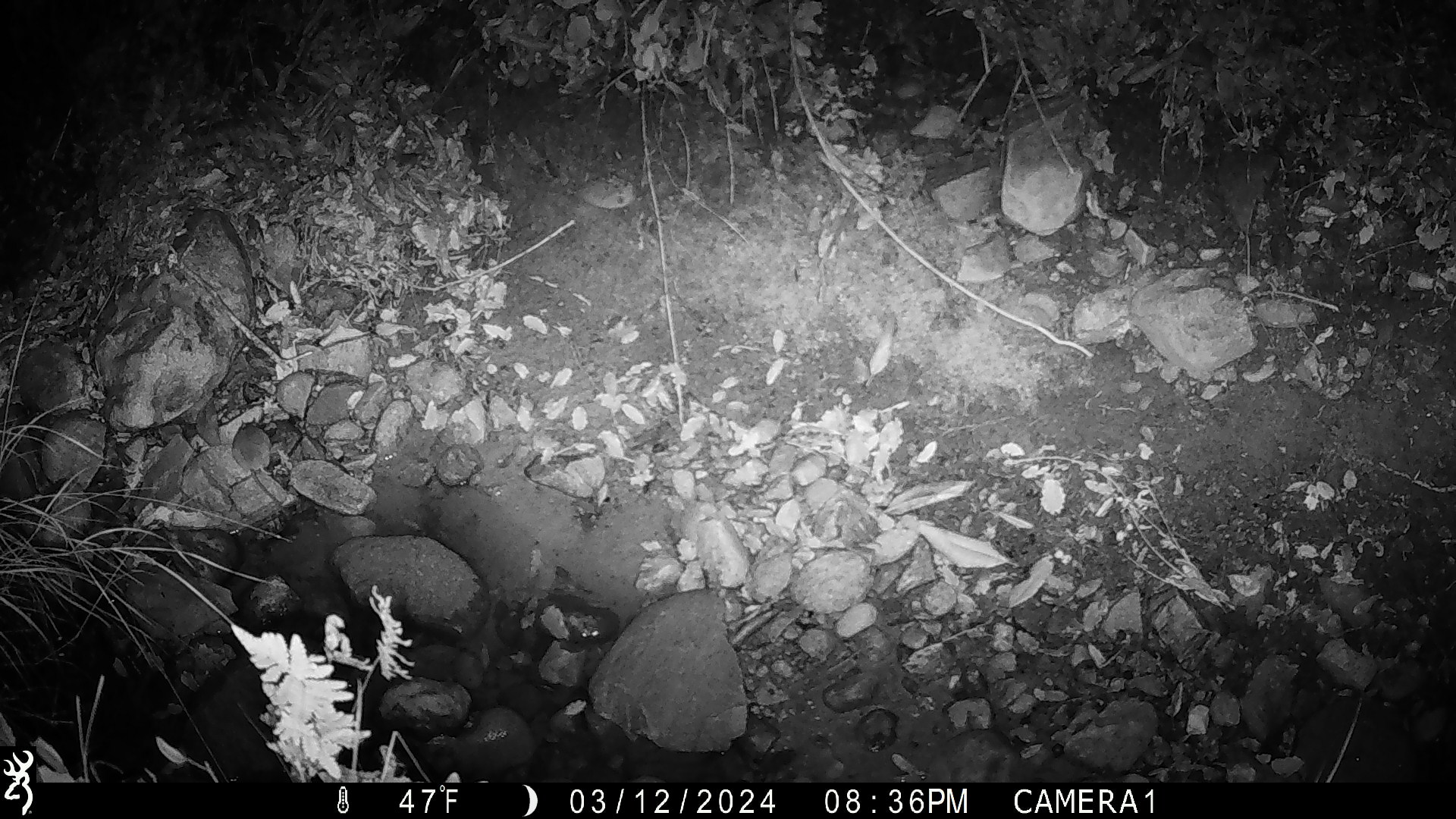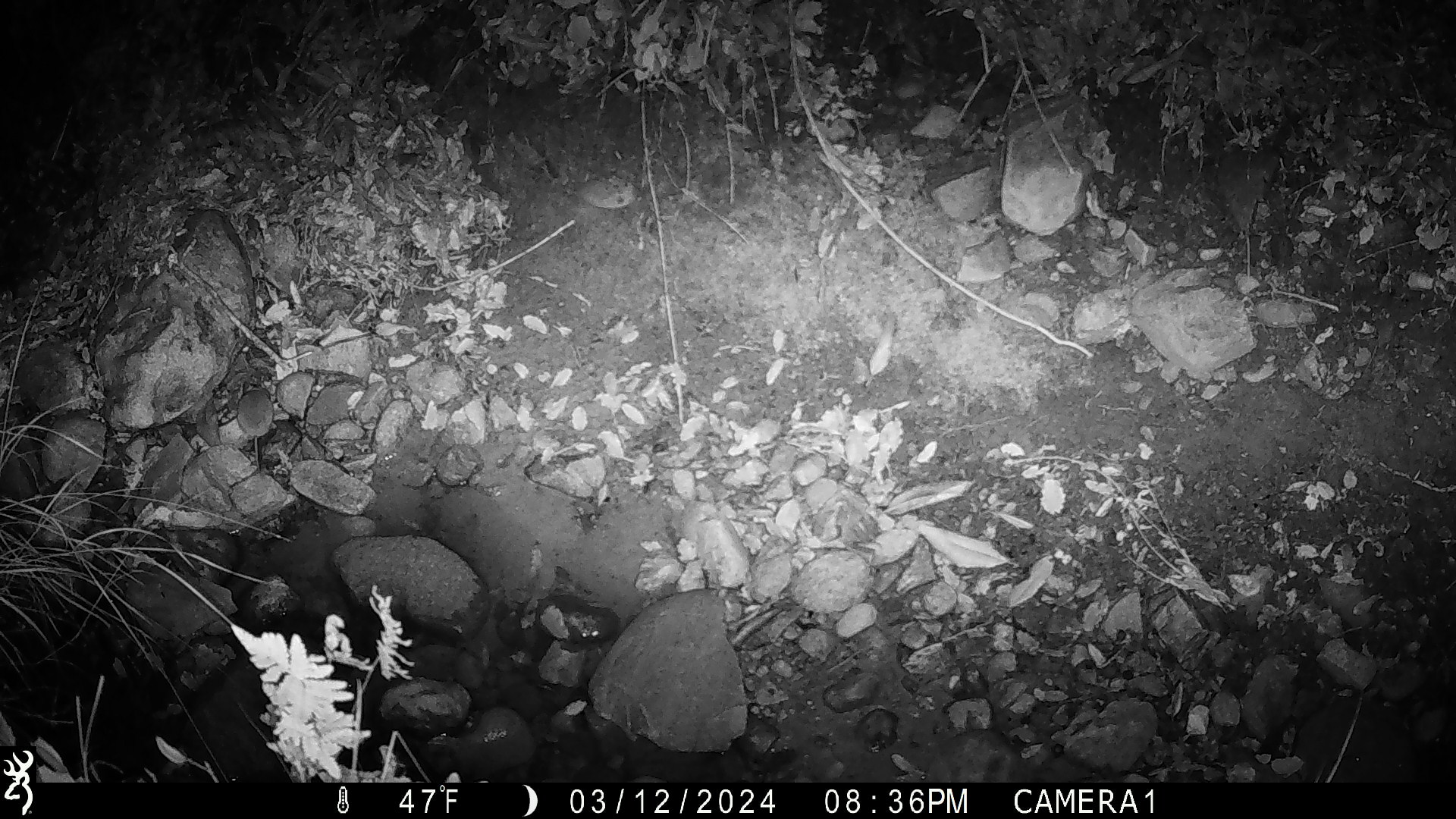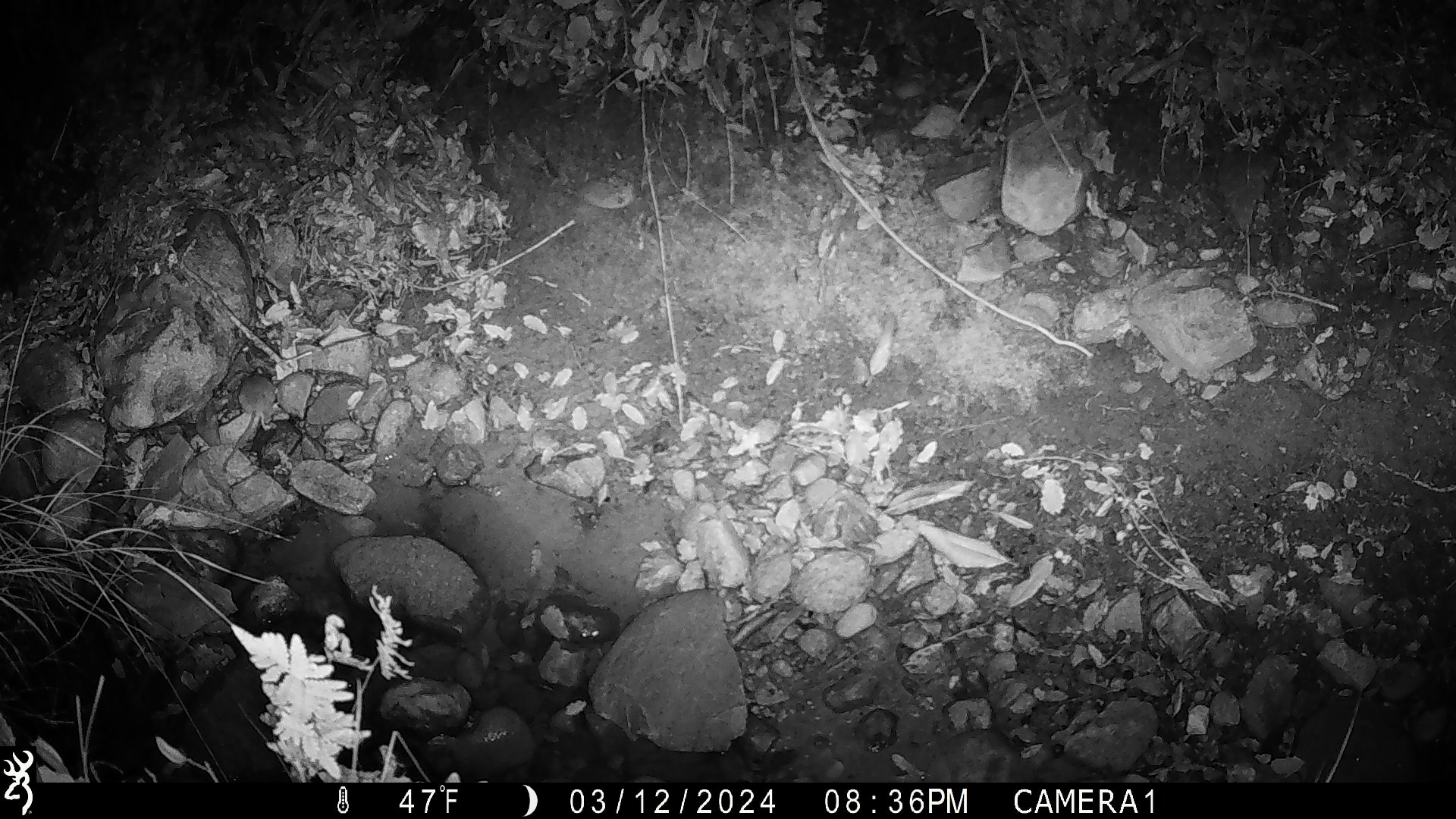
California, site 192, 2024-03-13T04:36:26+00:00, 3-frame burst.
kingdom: Animalia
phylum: Chordata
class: Mammalia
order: Rodentia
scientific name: Rodentia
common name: mouse or rat